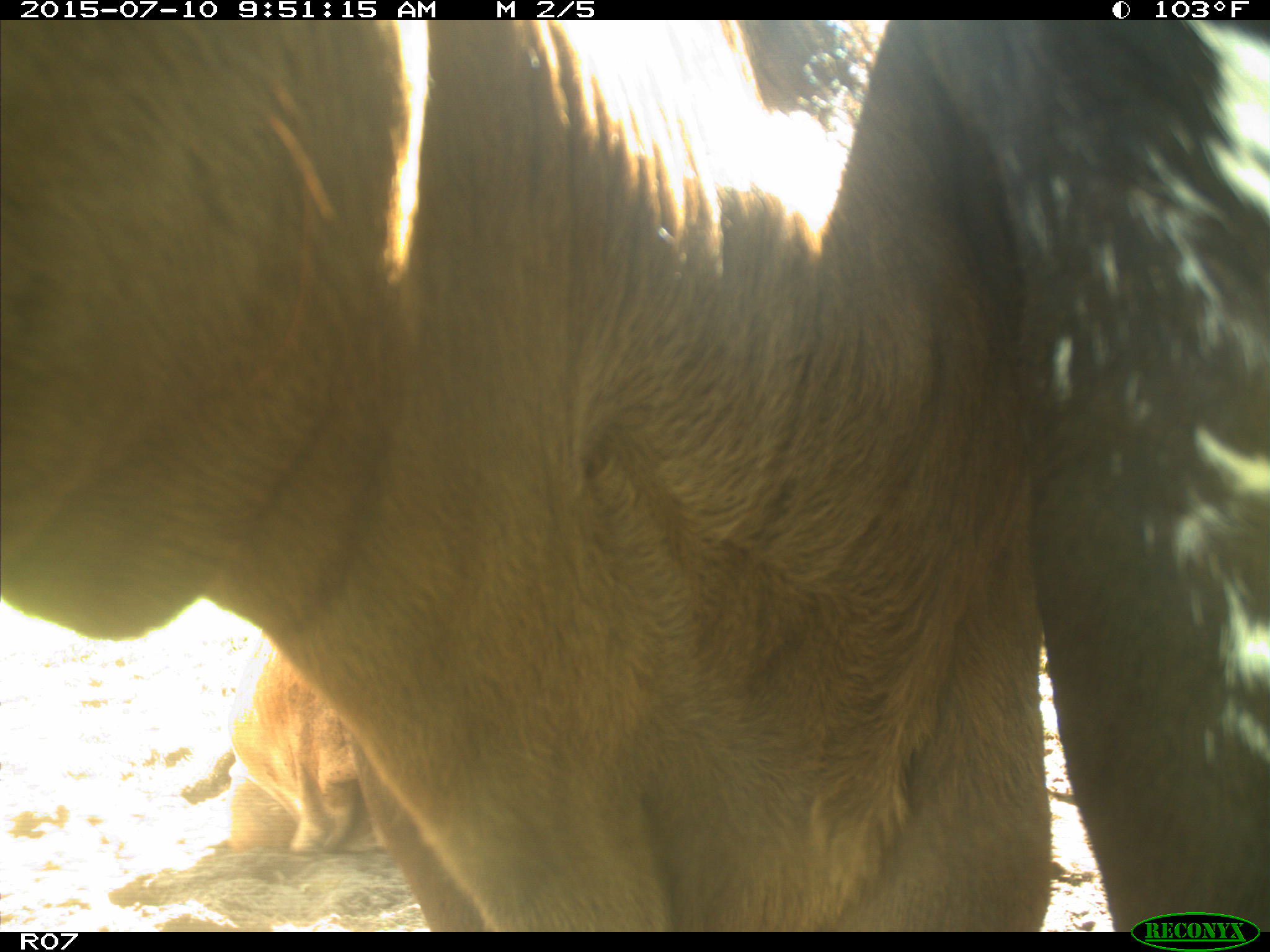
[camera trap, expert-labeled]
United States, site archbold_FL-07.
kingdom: Animalia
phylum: Chordata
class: Mammalia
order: Artiodactyla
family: Bovidae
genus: Bos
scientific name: Bos taurus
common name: domestic cow